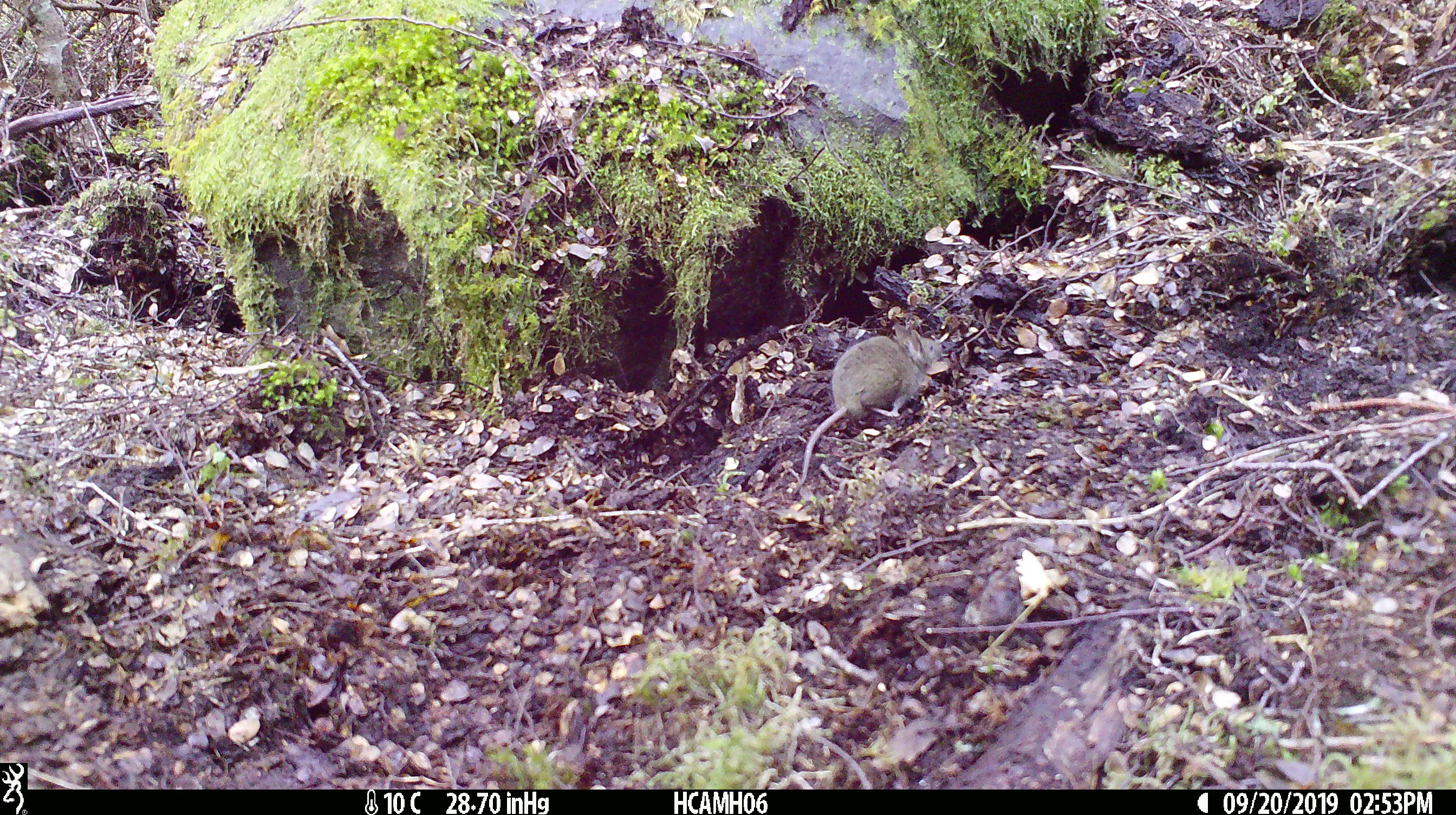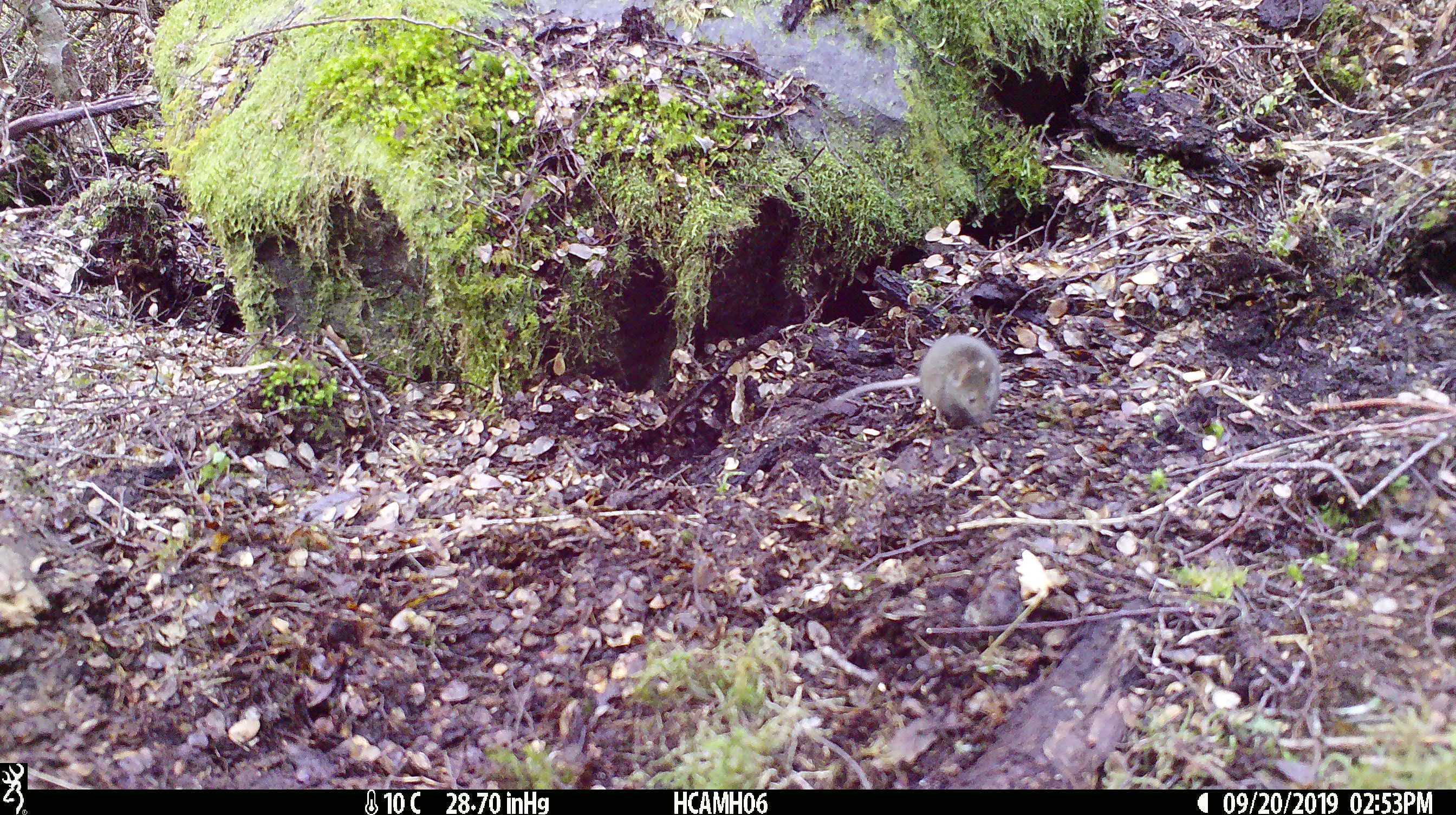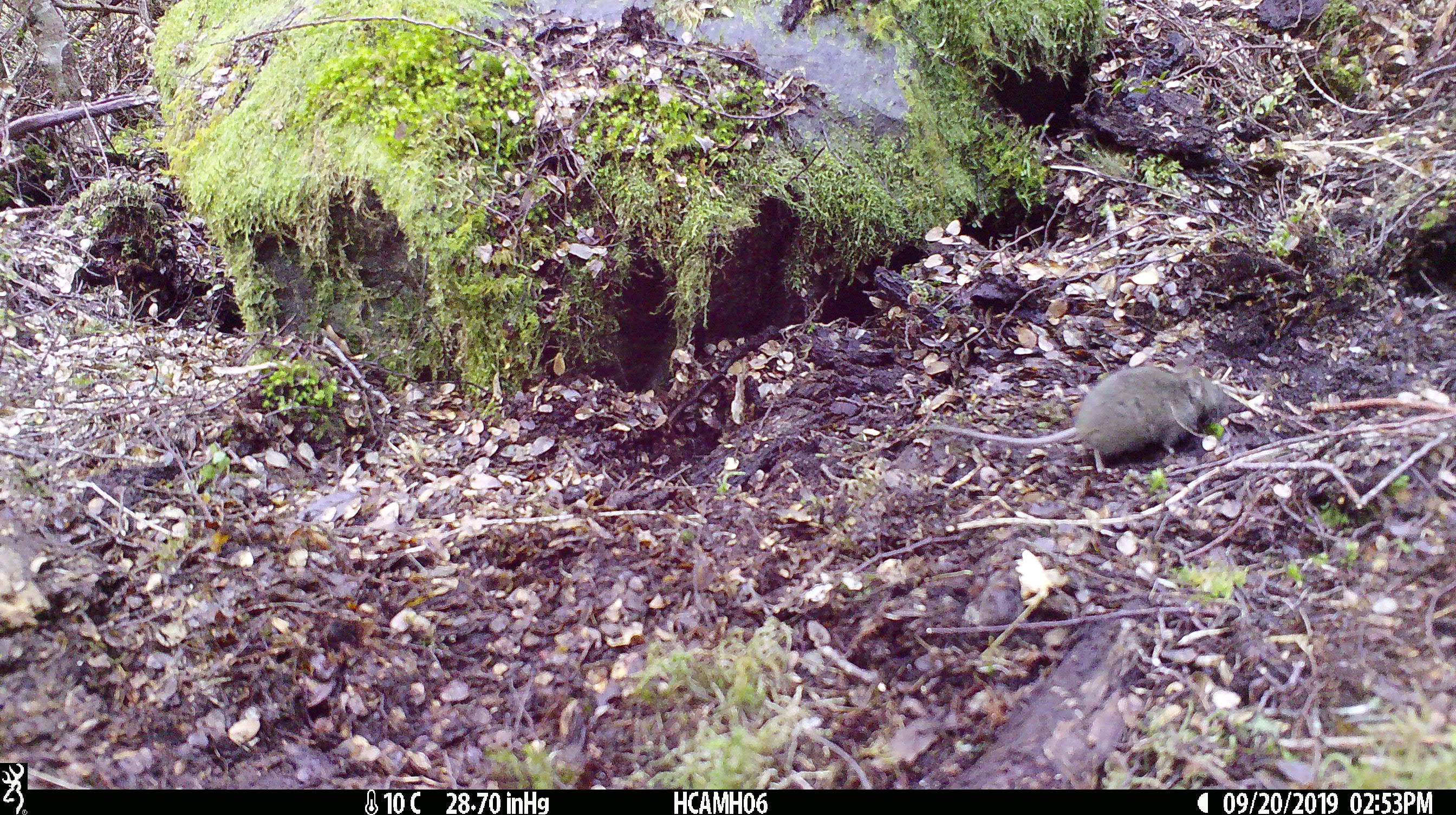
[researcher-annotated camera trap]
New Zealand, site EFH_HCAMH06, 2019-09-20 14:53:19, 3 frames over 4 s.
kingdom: Animalia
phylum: Chordata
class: Mammalia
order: Rodentia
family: Muridae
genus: Mus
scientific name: Mus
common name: mouse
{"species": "mouse (Mus)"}